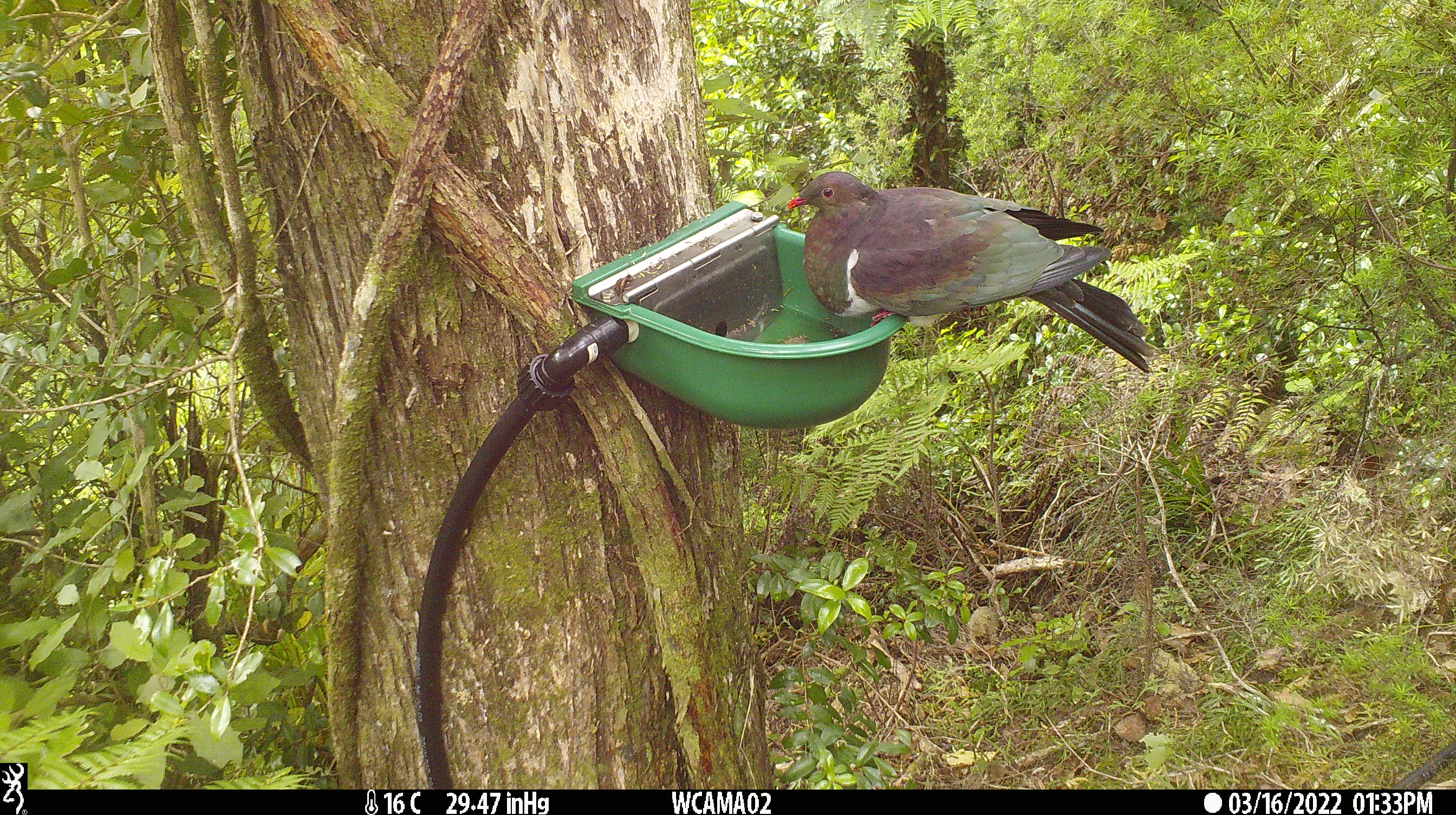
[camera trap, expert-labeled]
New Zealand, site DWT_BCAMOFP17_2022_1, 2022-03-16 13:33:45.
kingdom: Animalia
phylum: Chordata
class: Aves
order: Columbiformes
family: Columbidae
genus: Hemiphaga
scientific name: Hemiphaga novaeseelandiae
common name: new zealand pigeon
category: kereru